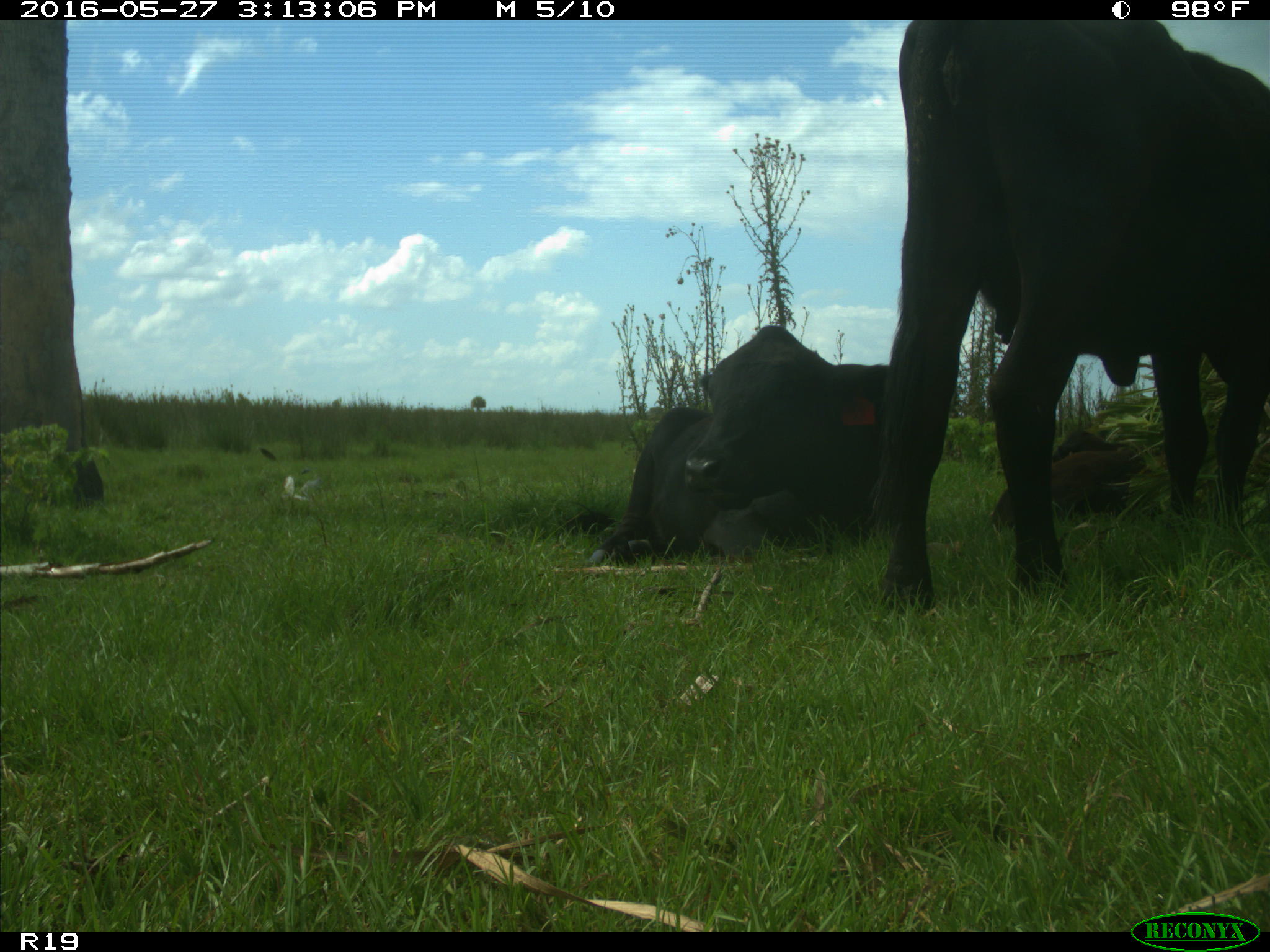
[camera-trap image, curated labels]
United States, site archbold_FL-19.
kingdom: Animalia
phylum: Chordata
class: Mammalia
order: Artiodactyla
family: Bovidae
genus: Bos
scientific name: Bos taurus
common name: domestic cow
Bos taurus (domestic cow).